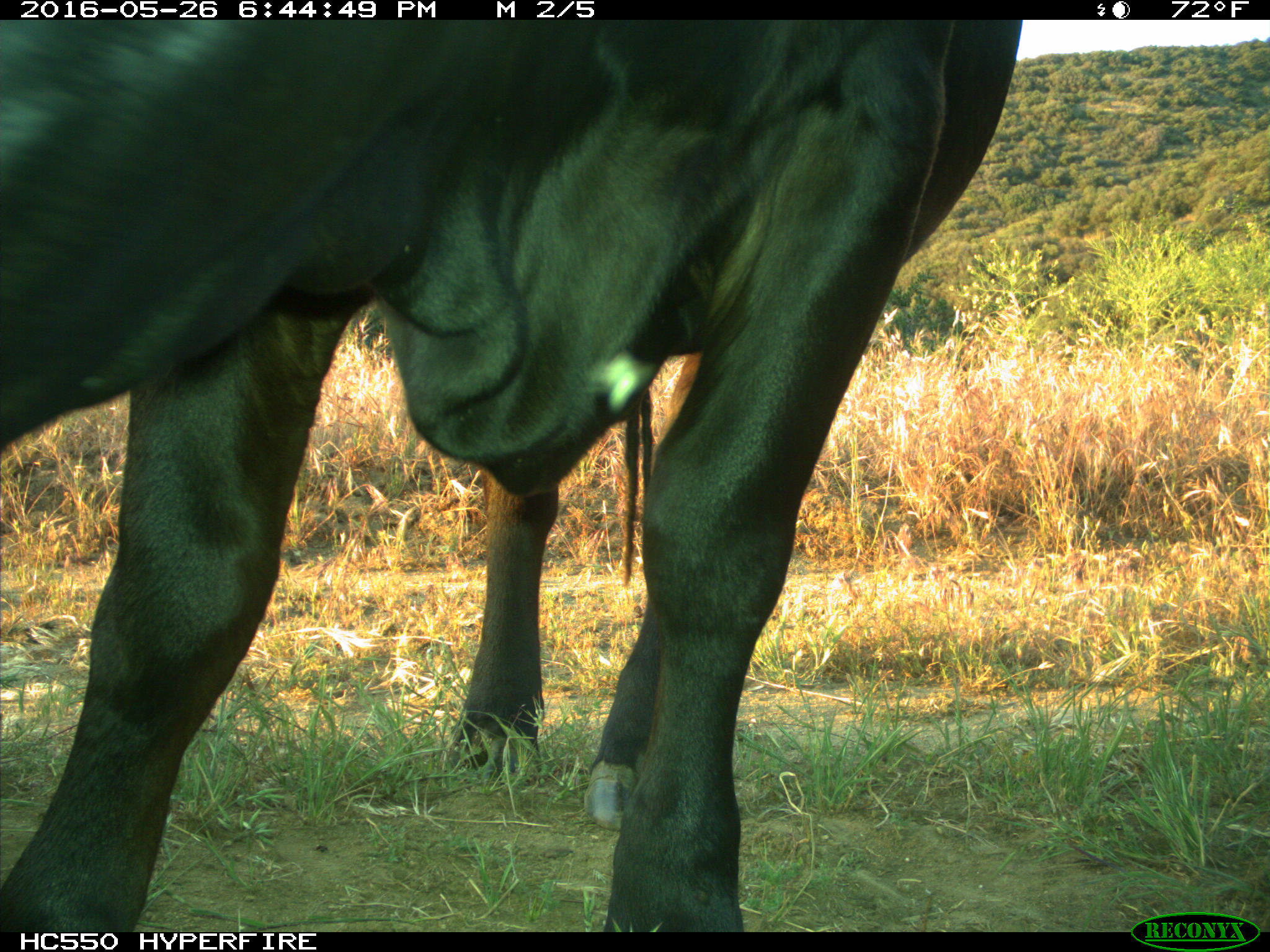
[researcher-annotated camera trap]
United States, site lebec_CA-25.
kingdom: Animalia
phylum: Chordata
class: Mammalia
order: Artiodactyla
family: Bovidae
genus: Bos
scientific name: Bos taurus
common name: domestic cow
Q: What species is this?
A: Bos taurus (domestic cow).